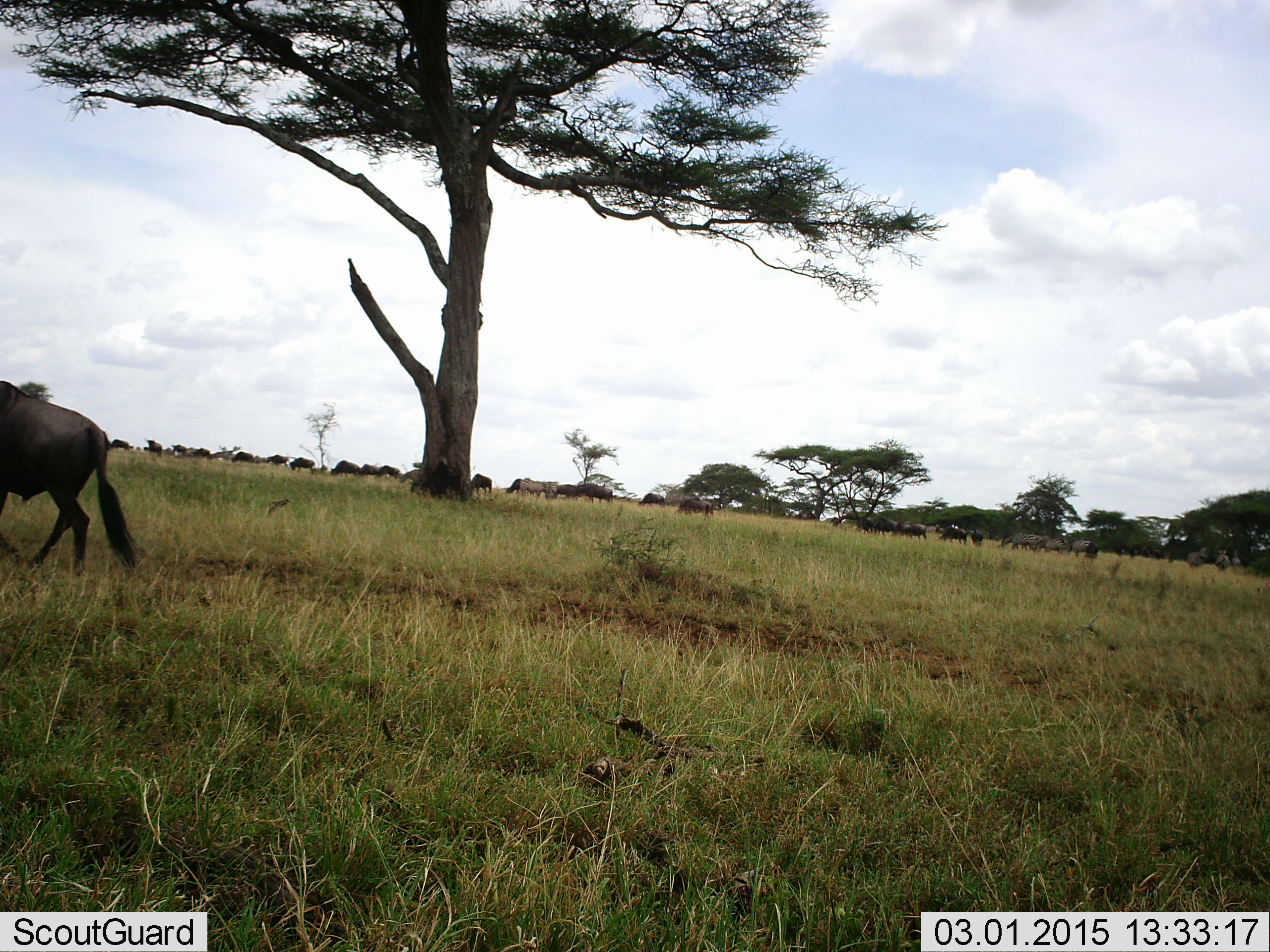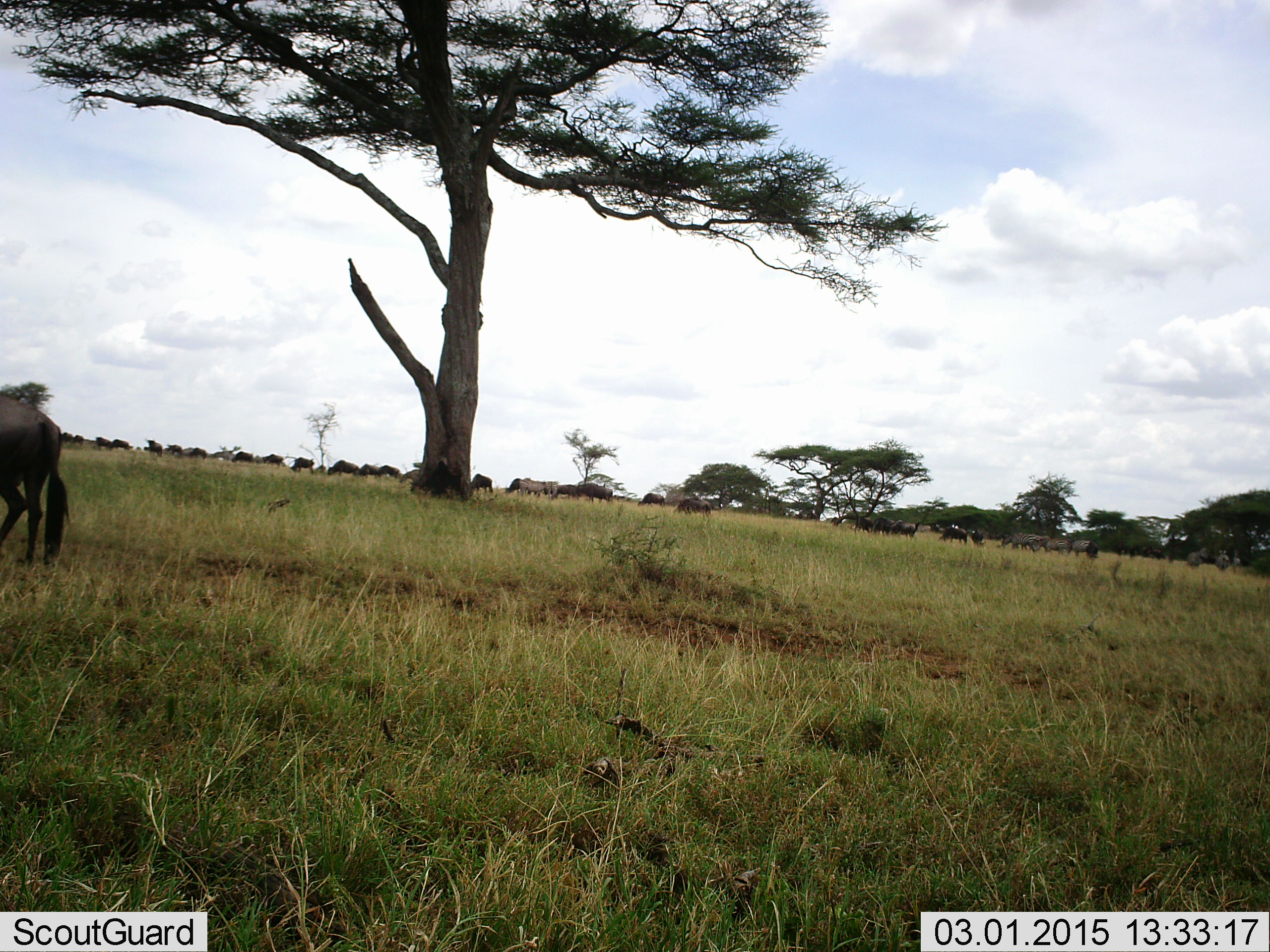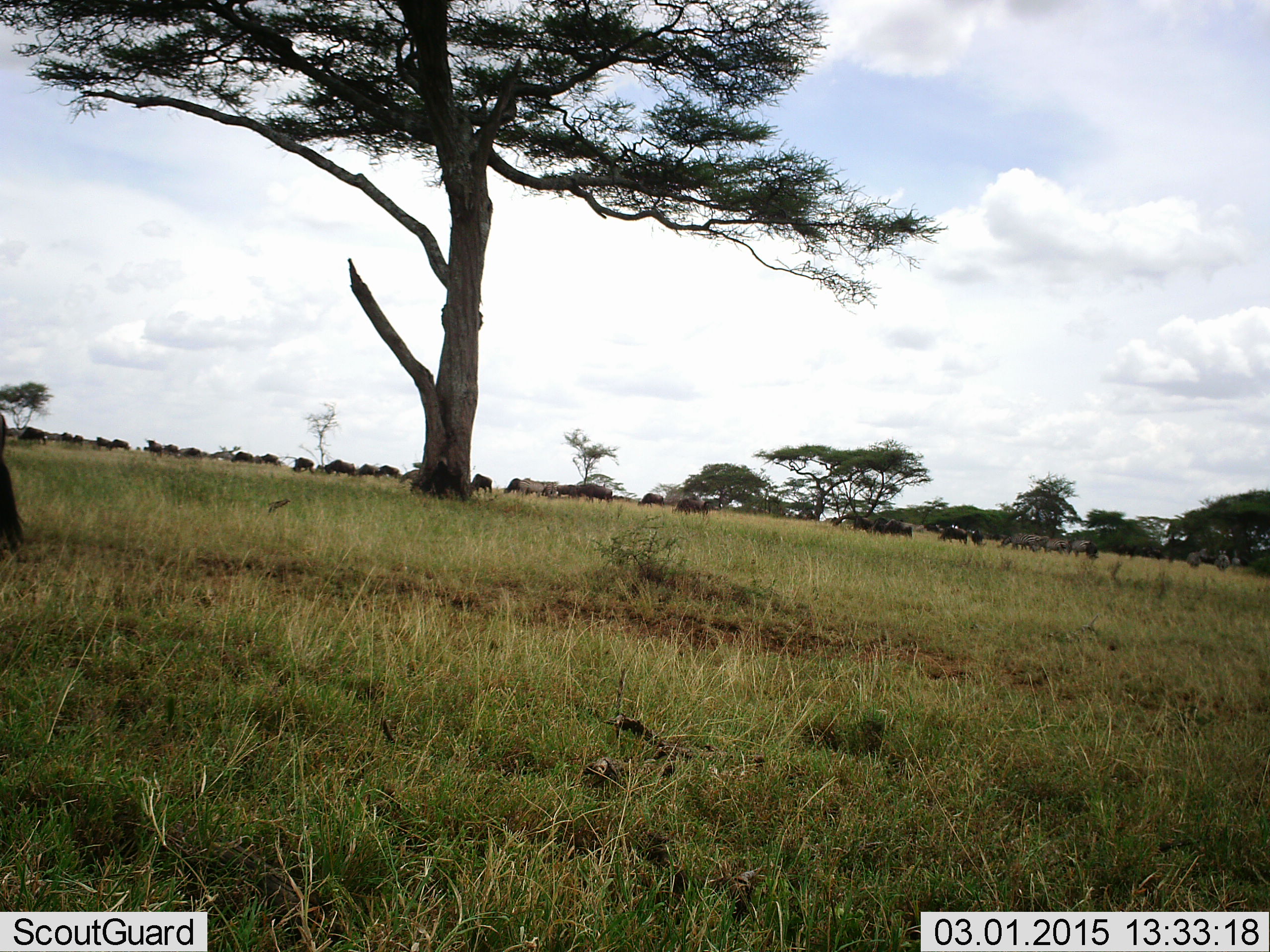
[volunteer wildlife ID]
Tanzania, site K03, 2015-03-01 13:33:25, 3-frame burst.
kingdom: Animalia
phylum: Chordata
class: Mammalia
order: Artiodactyla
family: Bovidae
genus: Connochaetes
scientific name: Connochaetes taurinus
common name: blue wildebeest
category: wildebeest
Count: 11-50.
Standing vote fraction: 50%.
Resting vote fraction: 10%.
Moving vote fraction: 50%.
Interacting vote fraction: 0%.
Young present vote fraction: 0%.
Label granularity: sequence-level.